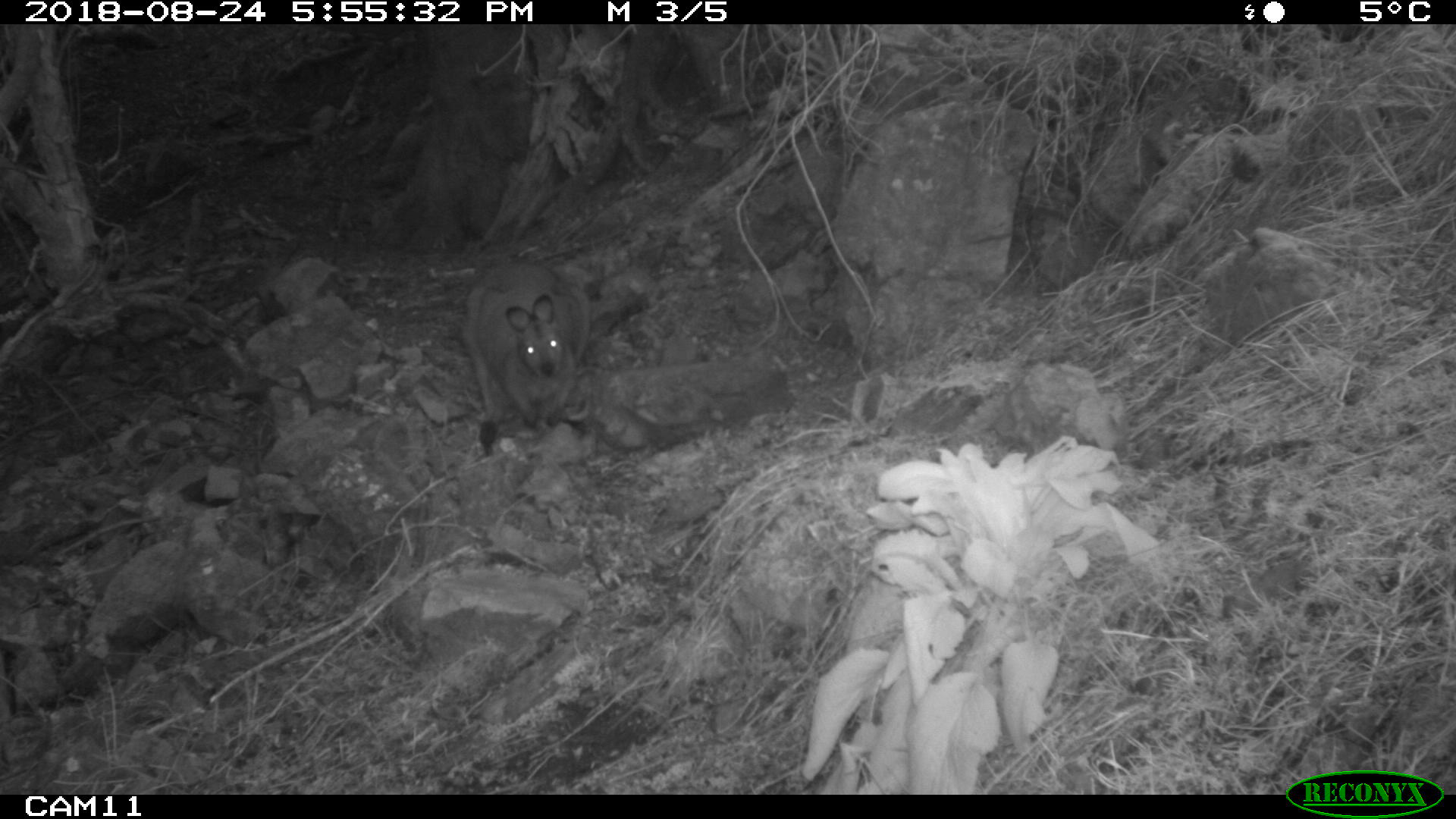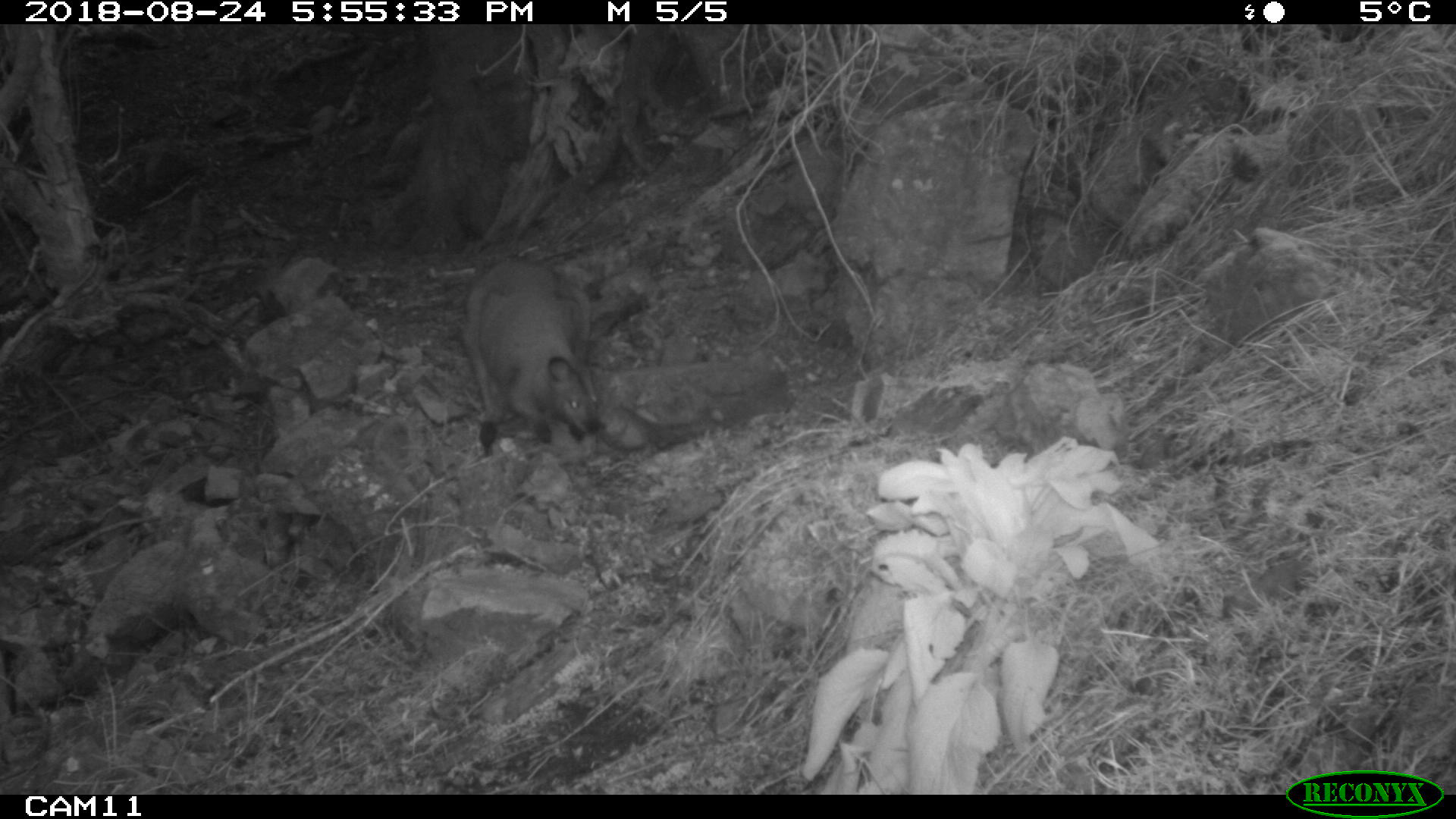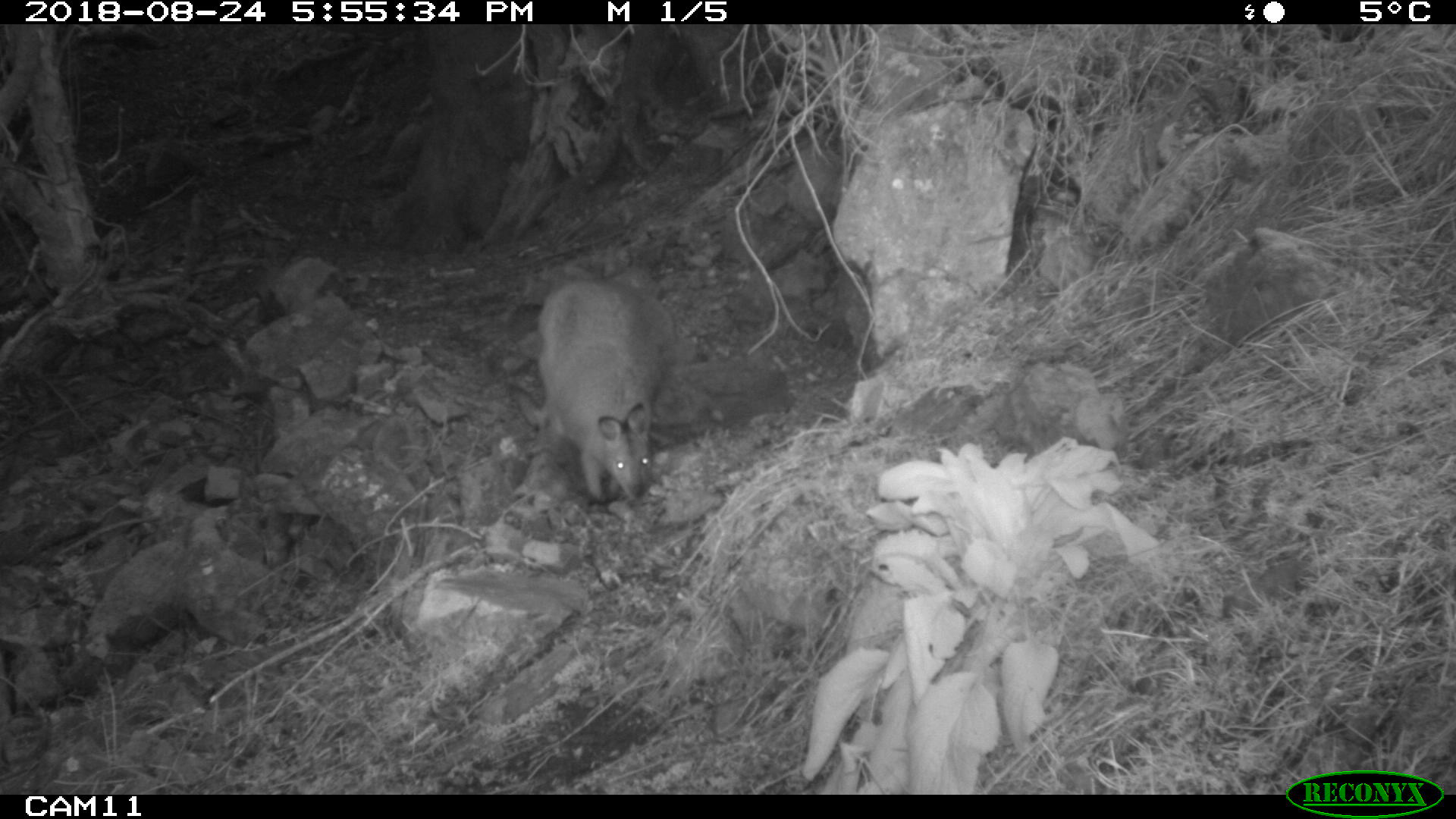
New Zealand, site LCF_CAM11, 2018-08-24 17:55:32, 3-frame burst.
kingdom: Animalia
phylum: Chordata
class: Mammalia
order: Diprotodontia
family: Macropodidae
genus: Notamacropus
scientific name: Notamacropus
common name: wallaby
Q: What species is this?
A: Wallaby (Notamacropus).